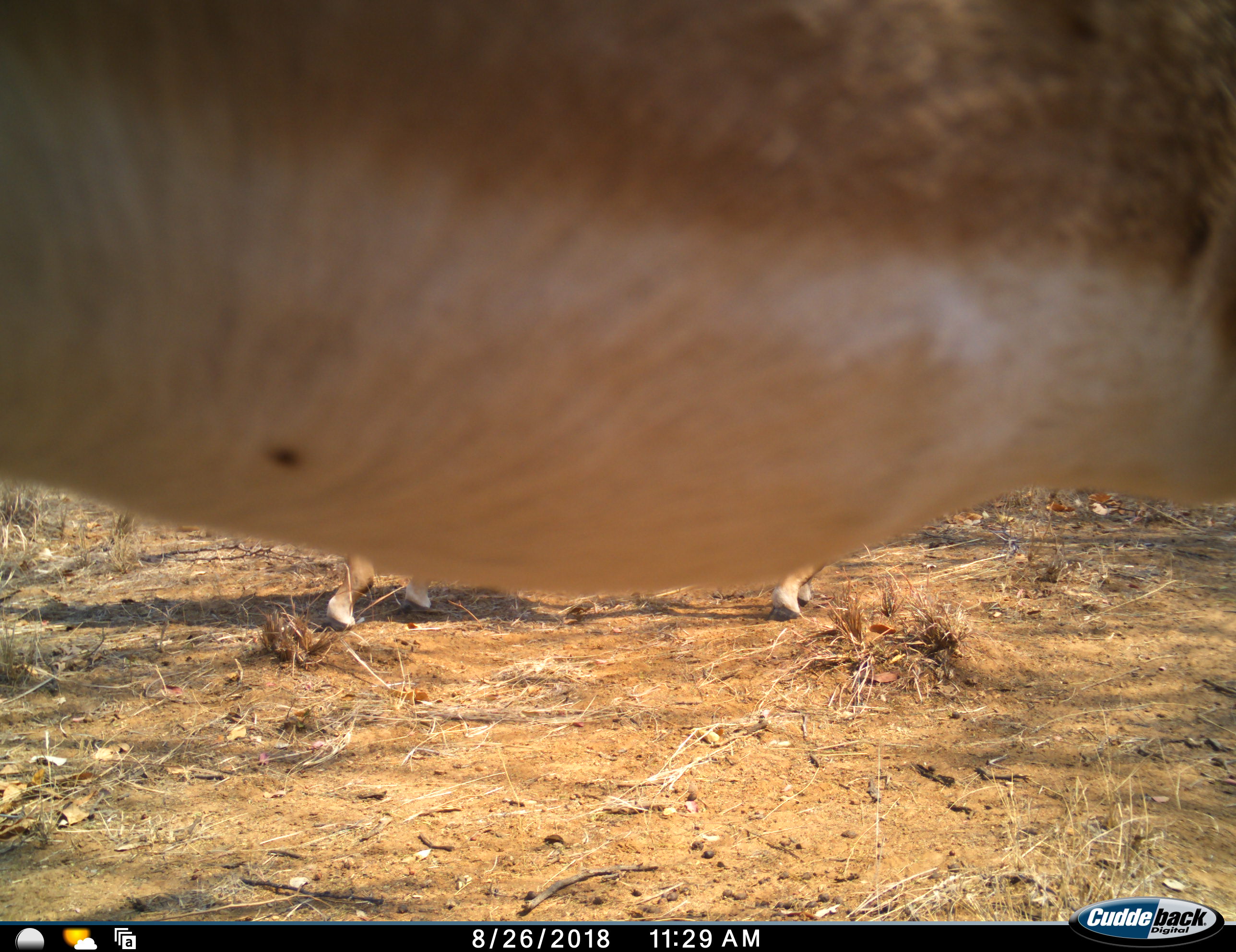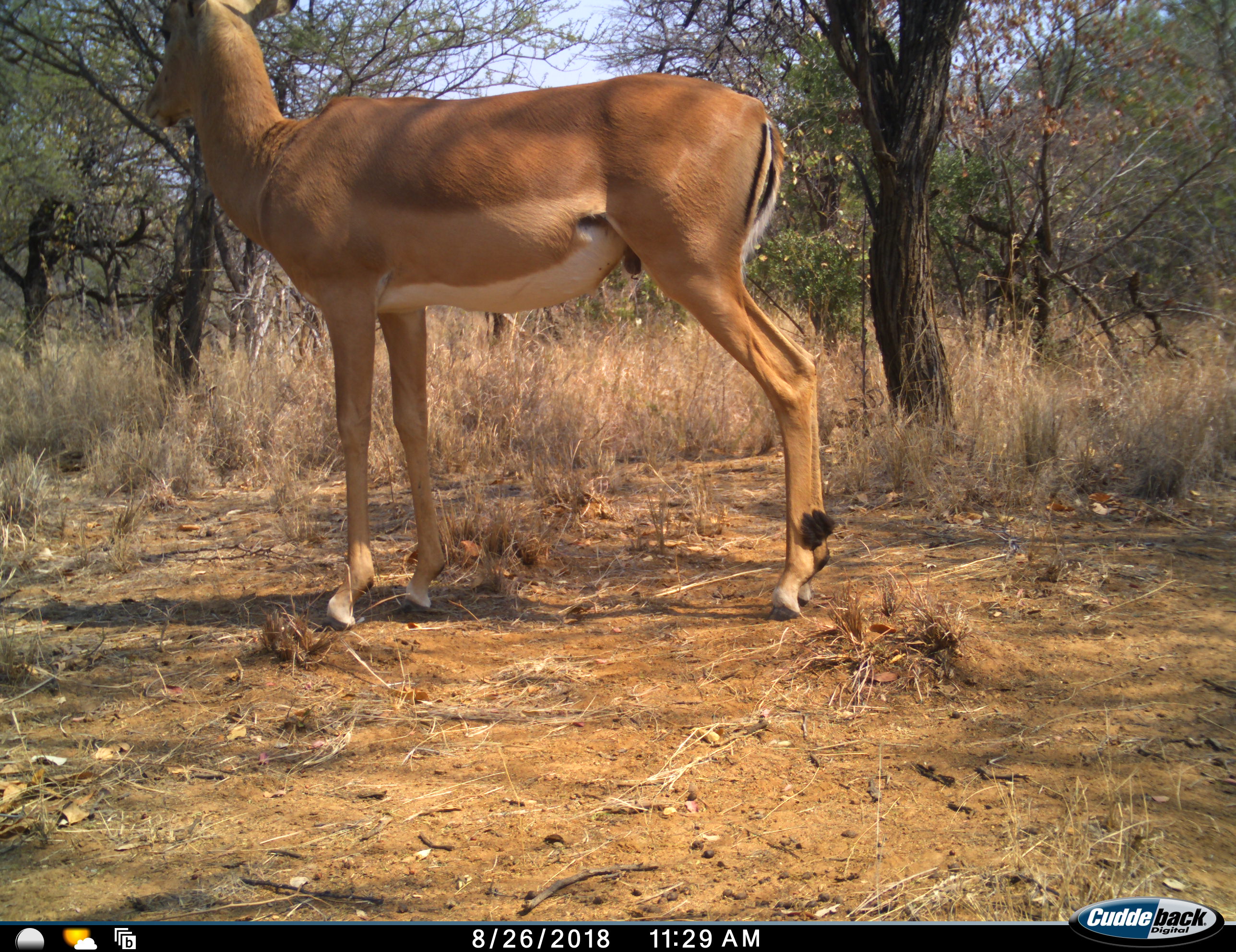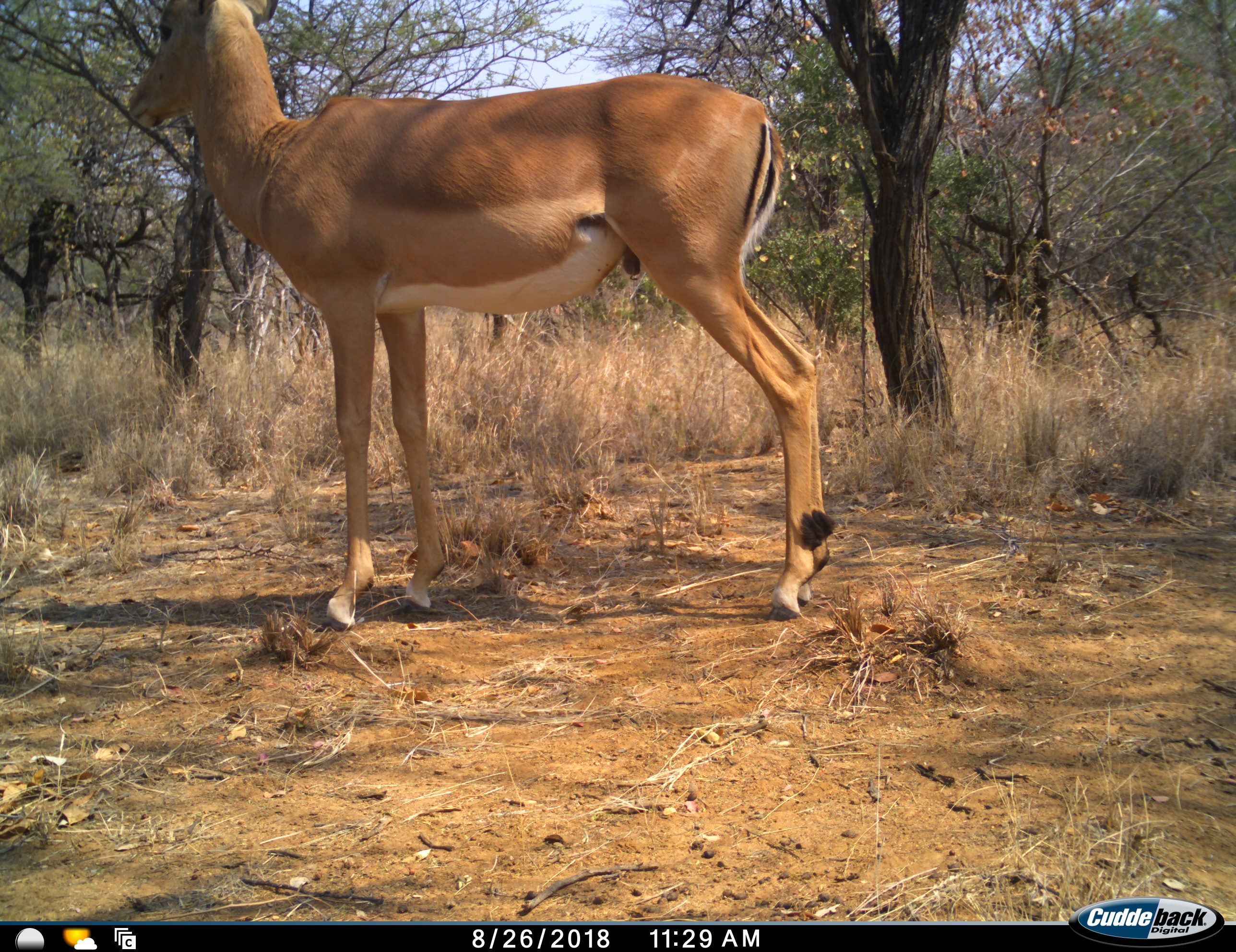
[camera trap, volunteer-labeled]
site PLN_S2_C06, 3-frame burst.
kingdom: Animalia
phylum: Chordata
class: Mammalia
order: Artiodactyla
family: Bovidae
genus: Aepyceros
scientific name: Aepyceros melampus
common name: impala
Impala (Aepyceros melampus), count 2. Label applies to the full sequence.